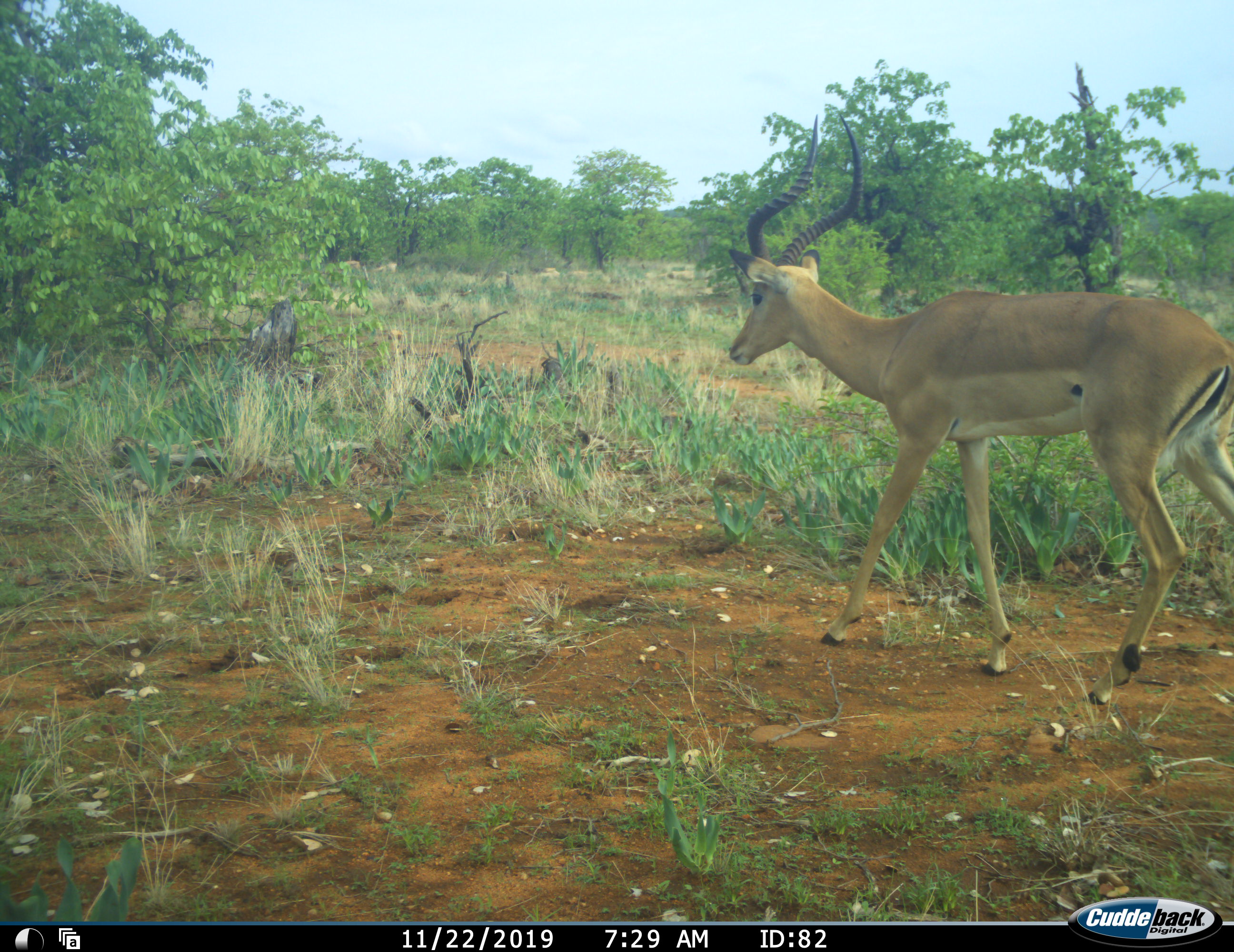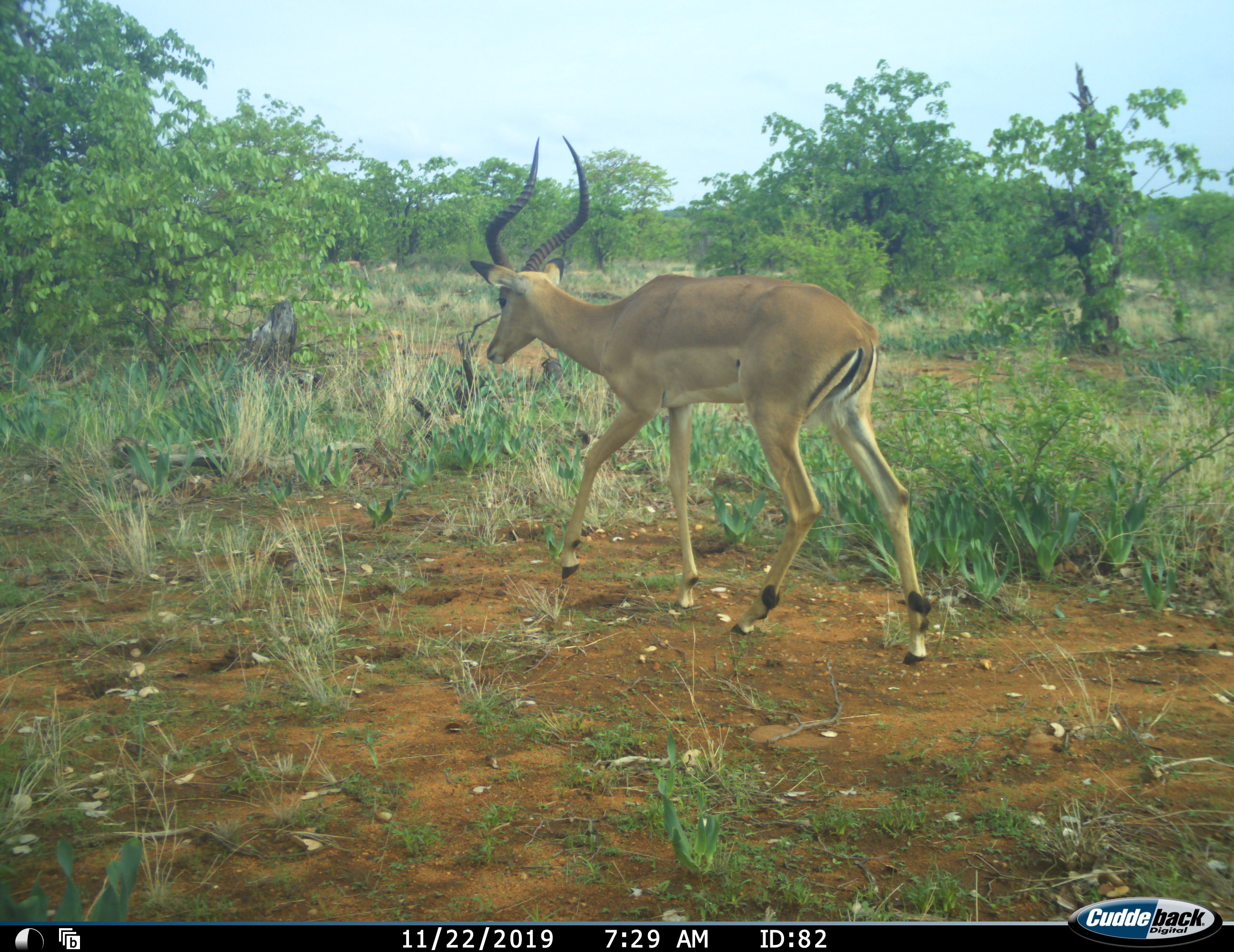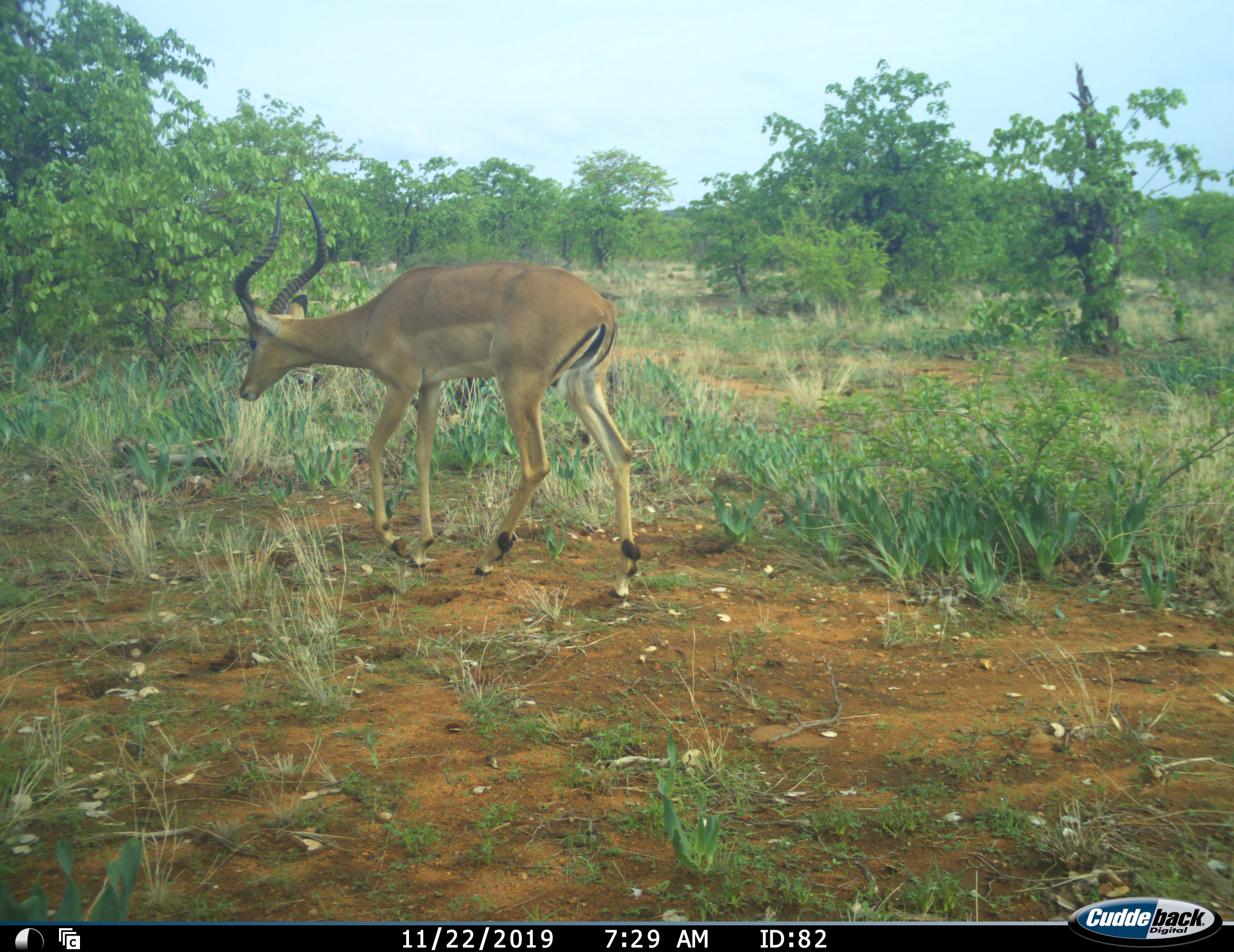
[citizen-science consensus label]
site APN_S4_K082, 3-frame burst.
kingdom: Animalia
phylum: Chordata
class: Mammalia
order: Artiodactyla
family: Bovidae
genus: Aepyceros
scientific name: Aepyceros melampus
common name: impala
Impala (Aepyceros melampus), count 1. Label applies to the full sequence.